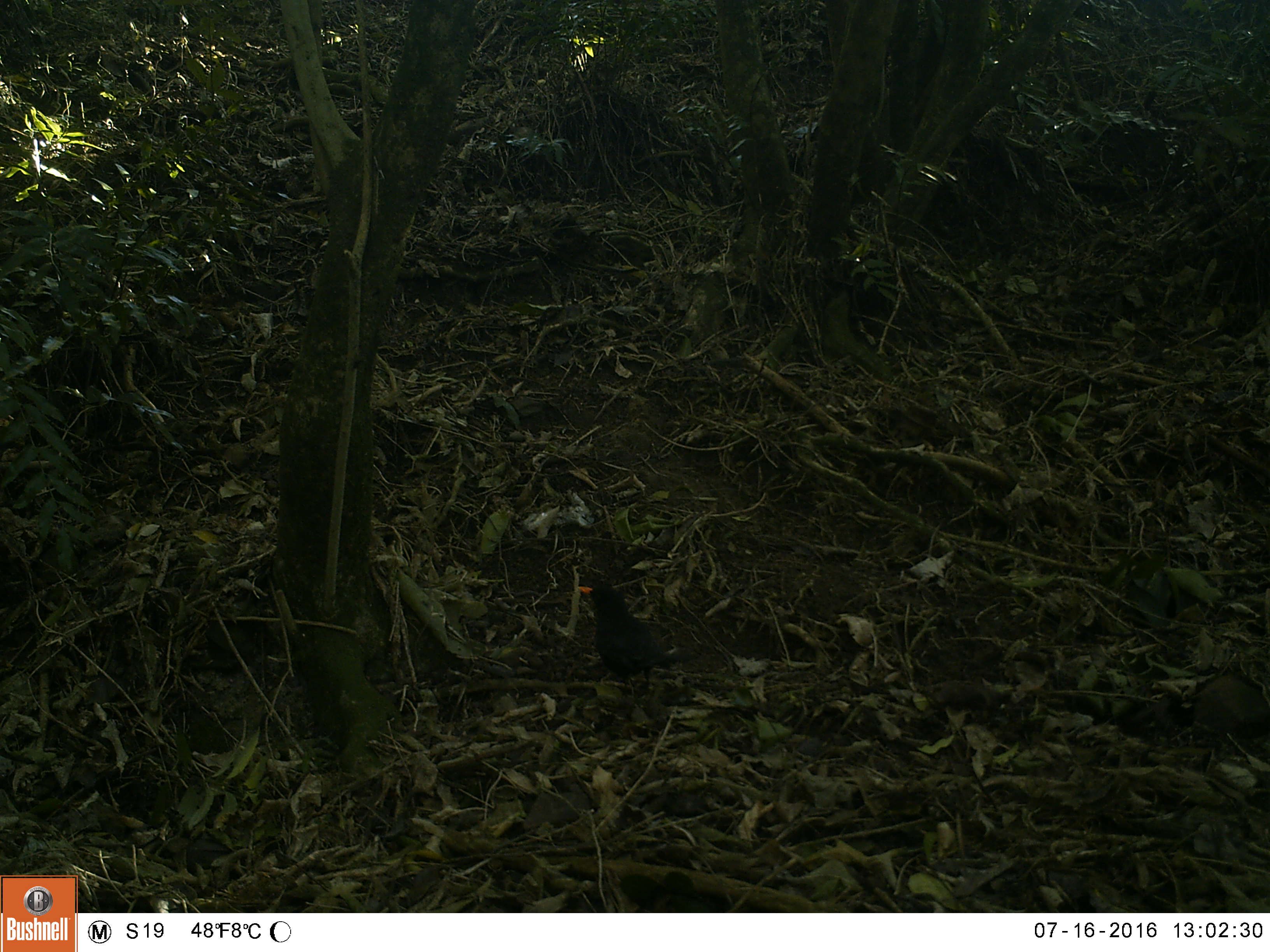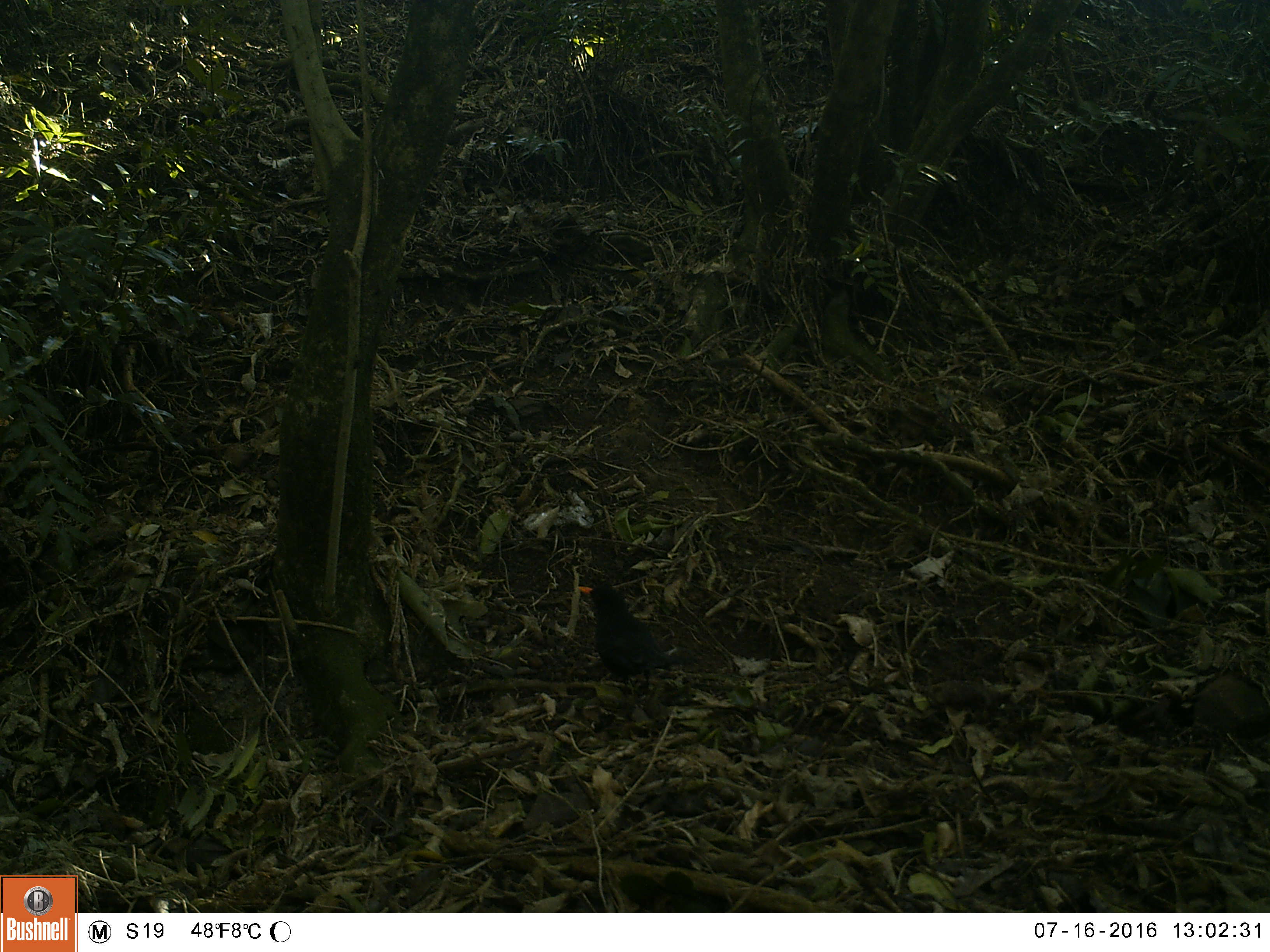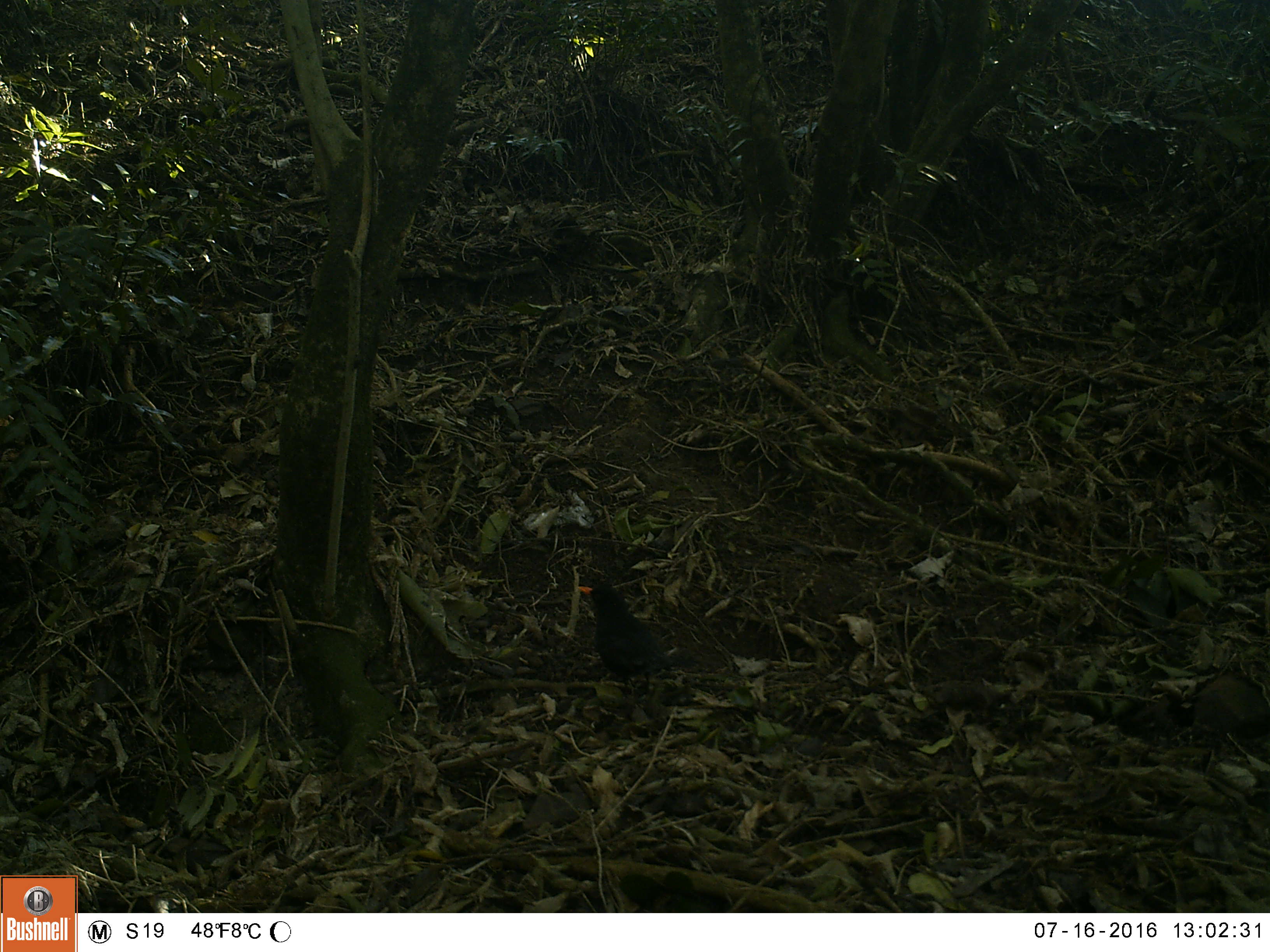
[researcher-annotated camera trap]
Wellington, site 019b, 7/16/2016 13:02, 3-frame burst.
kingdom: Animalia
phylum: Chordata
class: Aves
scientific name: Aves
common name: bird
Bird (Aves).